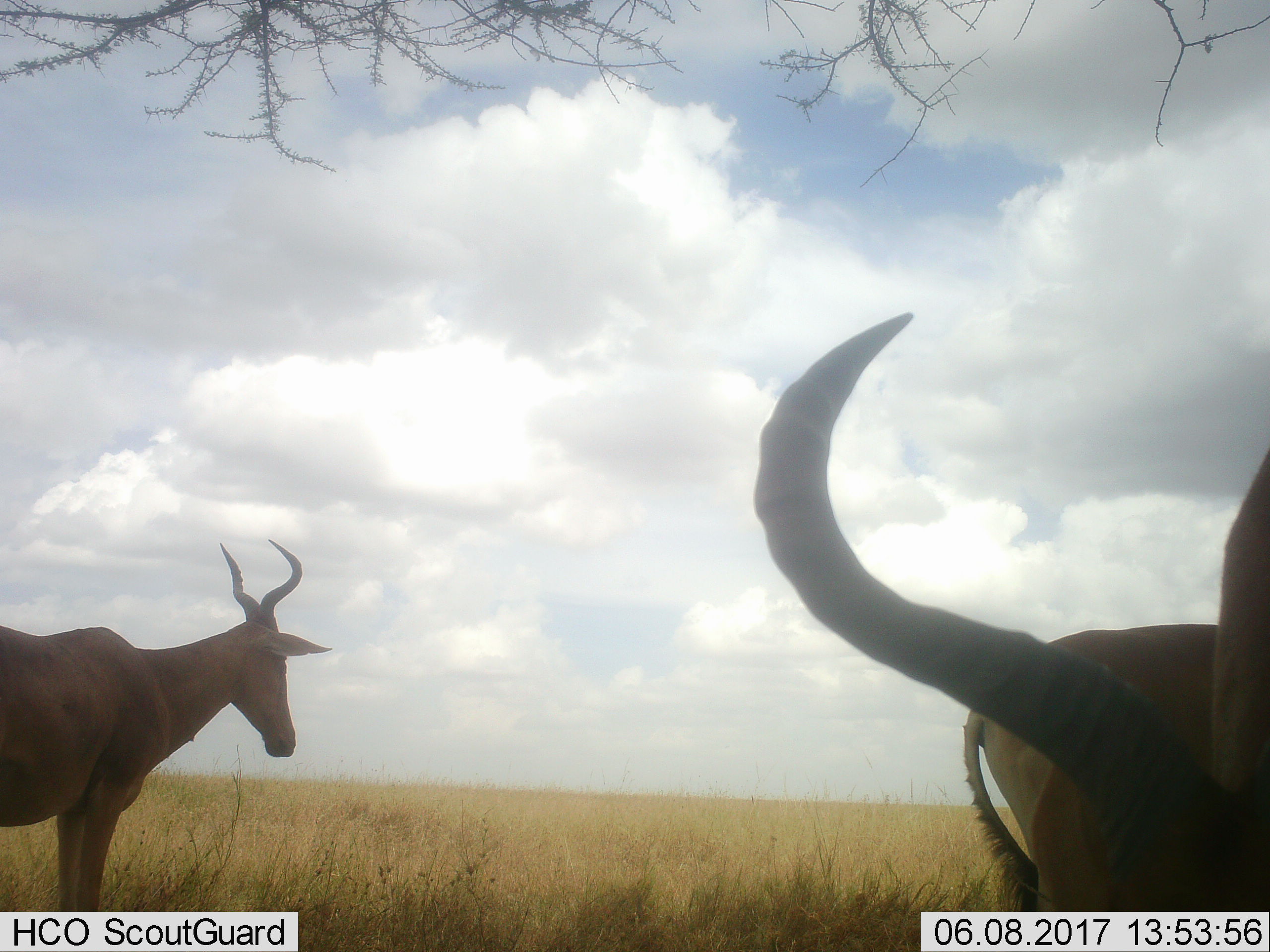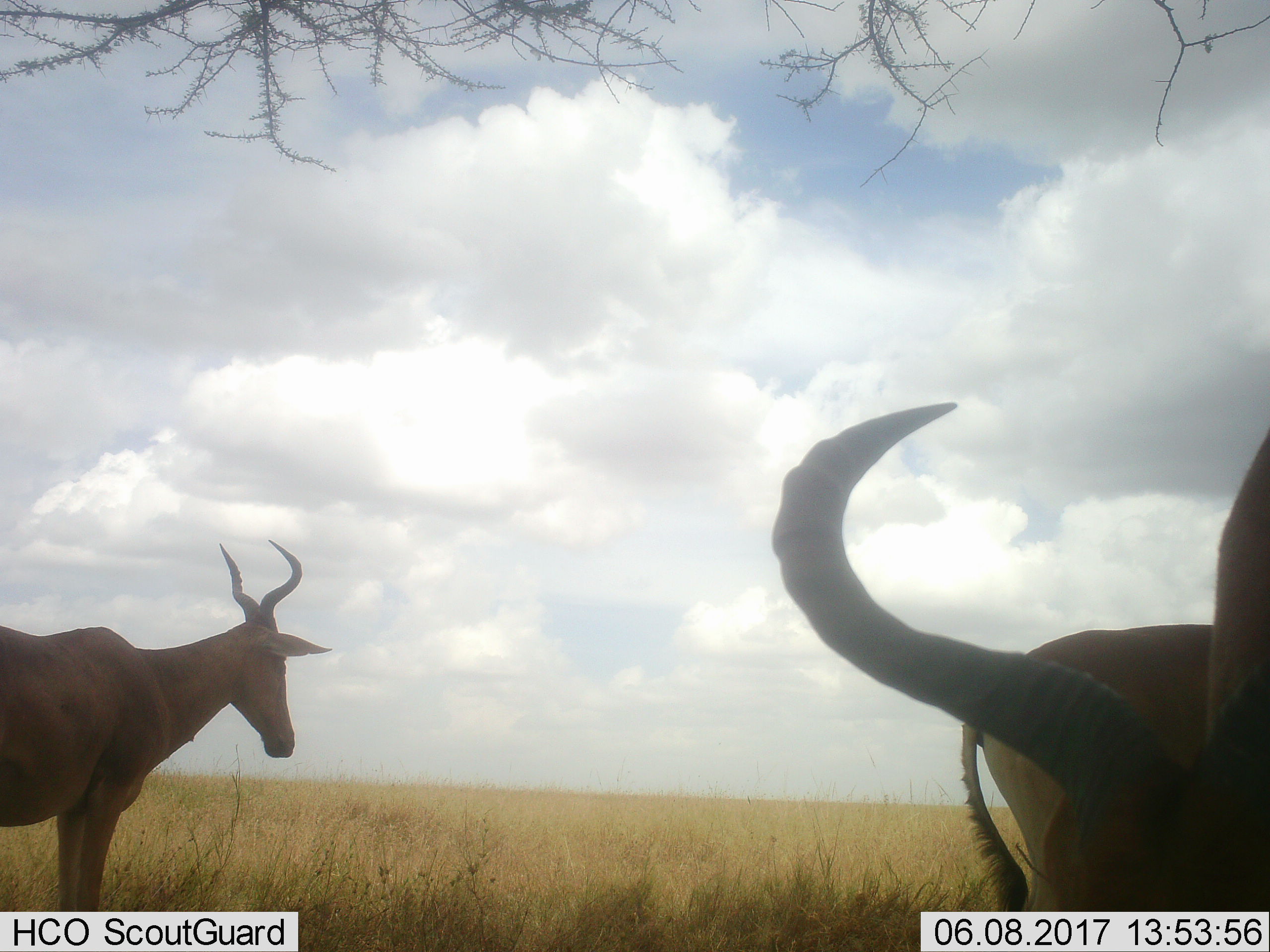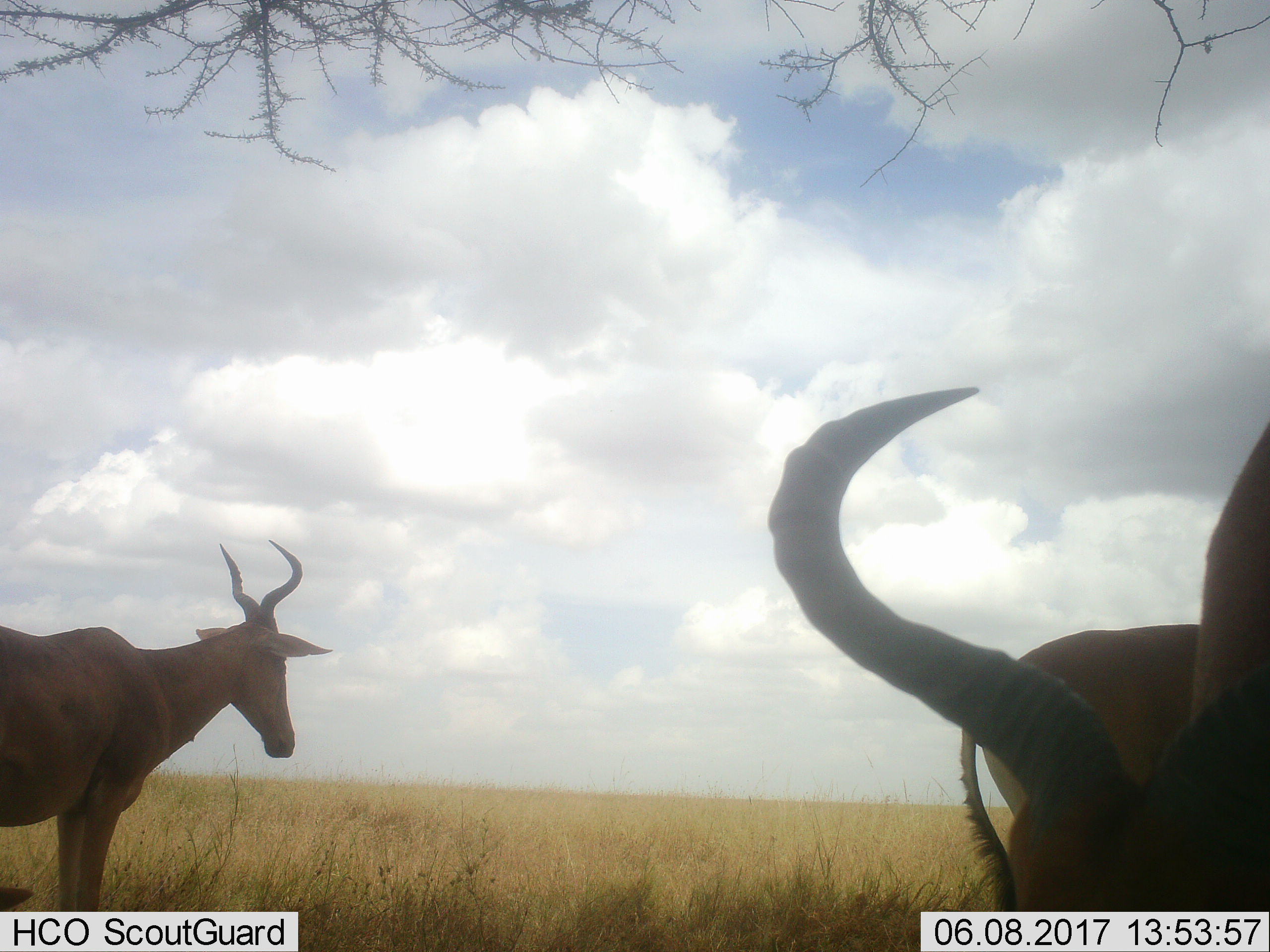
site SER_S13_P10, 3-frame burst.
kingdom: Animalia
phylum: Chordata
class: Mammalia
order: Artiodactyla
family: Bovidae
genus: Alcelaphus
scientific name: Alcelaphus buselaphus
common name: hartebeest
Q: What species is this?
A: Hartebeest (Alcelaphus buselaphus).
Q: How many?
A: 3.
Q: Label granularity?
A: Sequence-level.